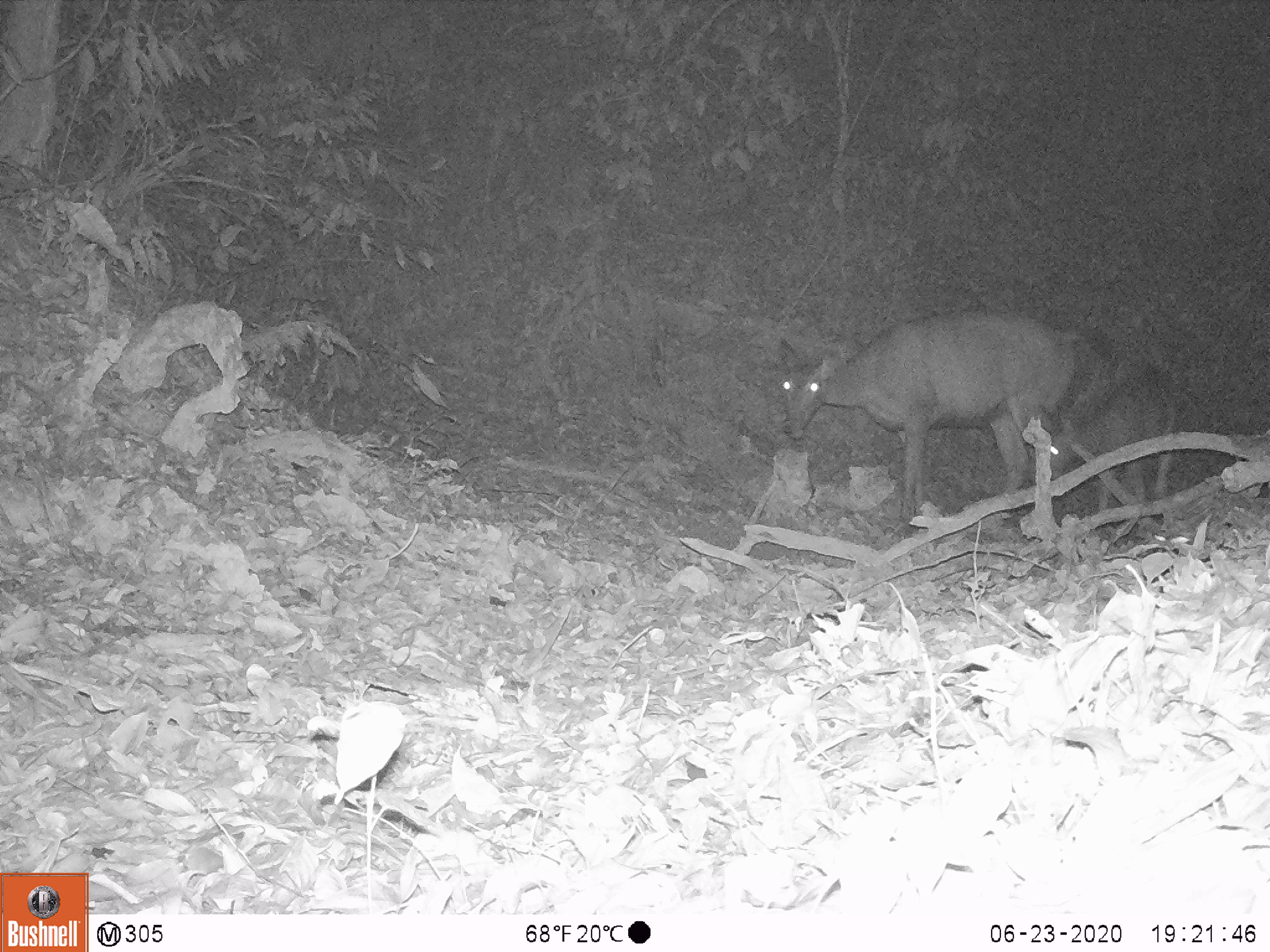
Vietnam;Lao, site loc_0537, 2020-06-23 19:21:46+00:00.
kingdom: Animalia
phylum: Chordata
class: Mammalia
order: Artiodactyla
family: Cervidae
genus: Rusa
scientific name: Rusa unicolor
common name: sambar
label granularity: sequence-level